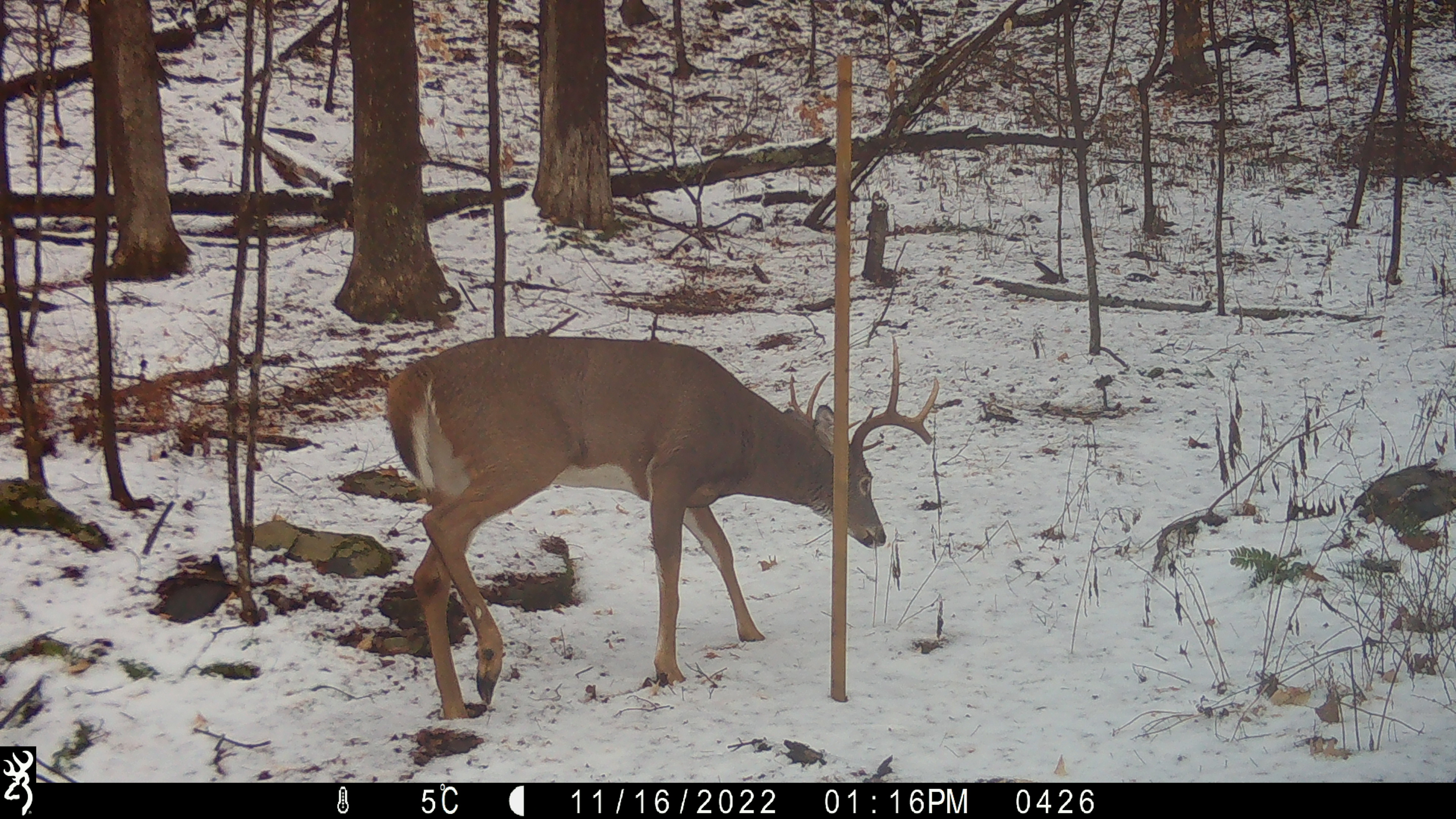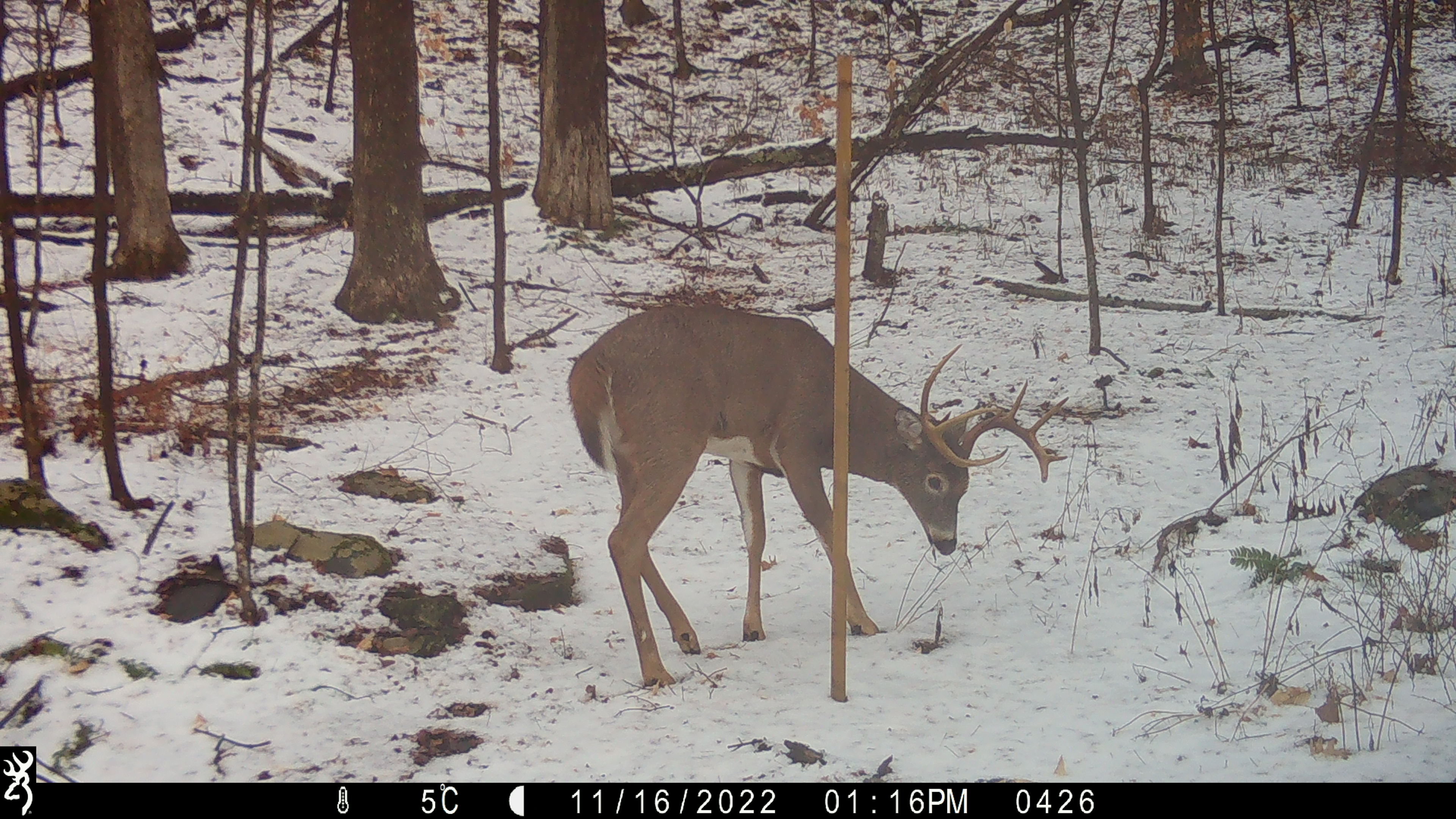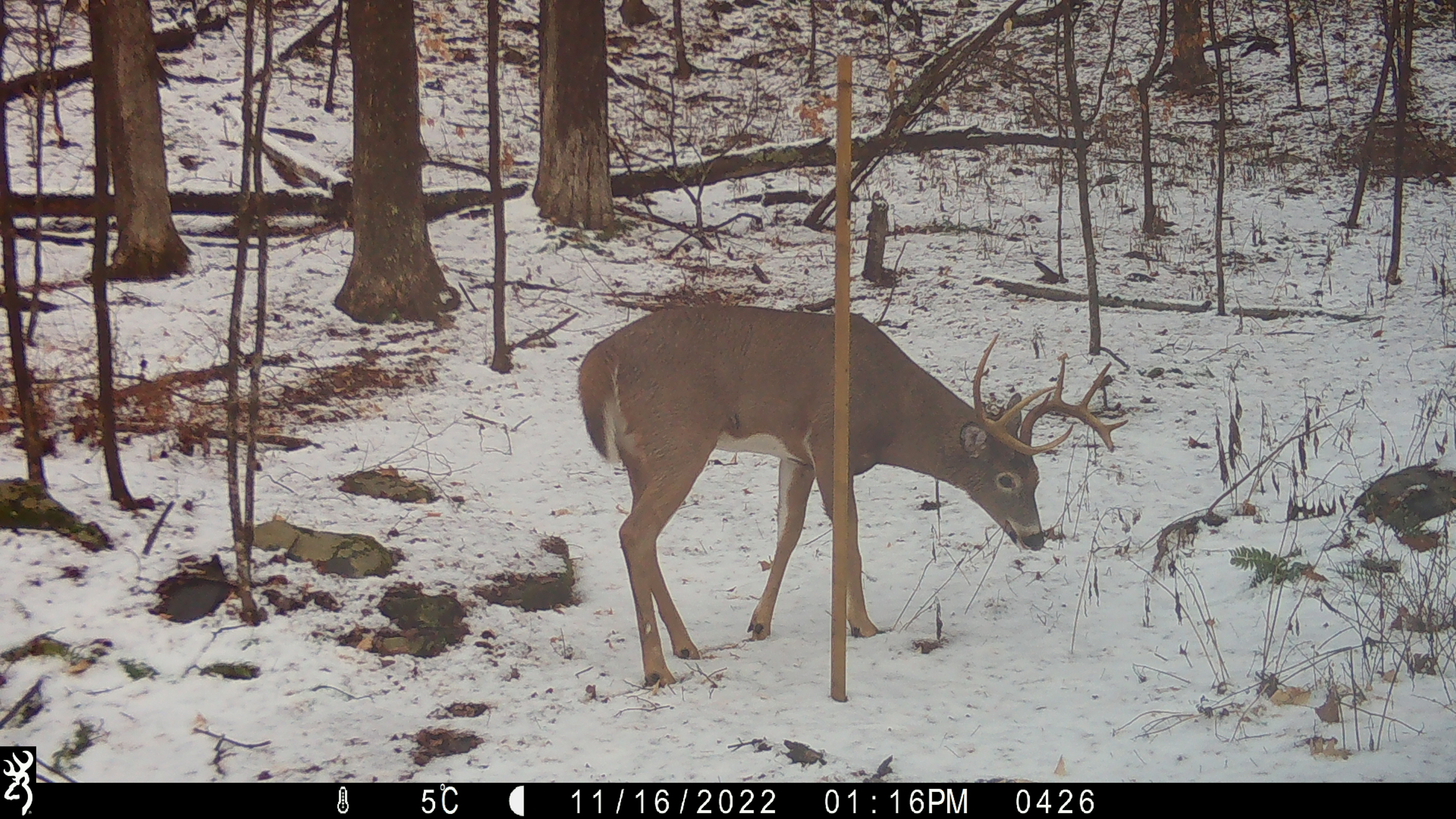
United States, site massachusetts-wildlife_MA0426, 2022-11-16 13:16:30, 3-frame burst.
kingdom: Animalia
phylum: Chordata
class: Mammalia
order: Artiodactyla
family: Cervidae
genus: Odocoileus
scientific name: Odocoileus virginianus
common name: white-tailed deer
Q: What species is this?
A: White-tailed deer (Odocoileus virginianus).